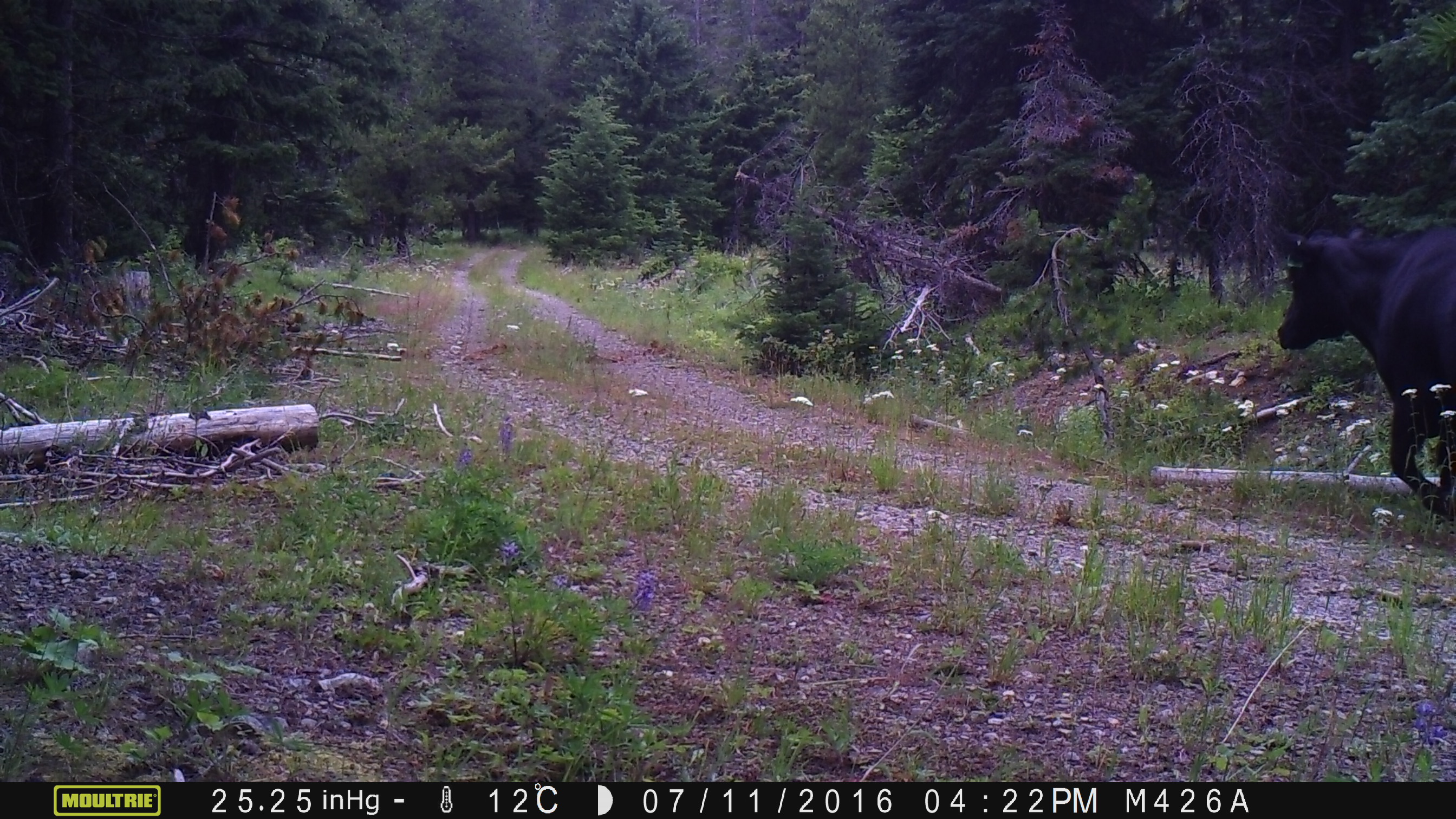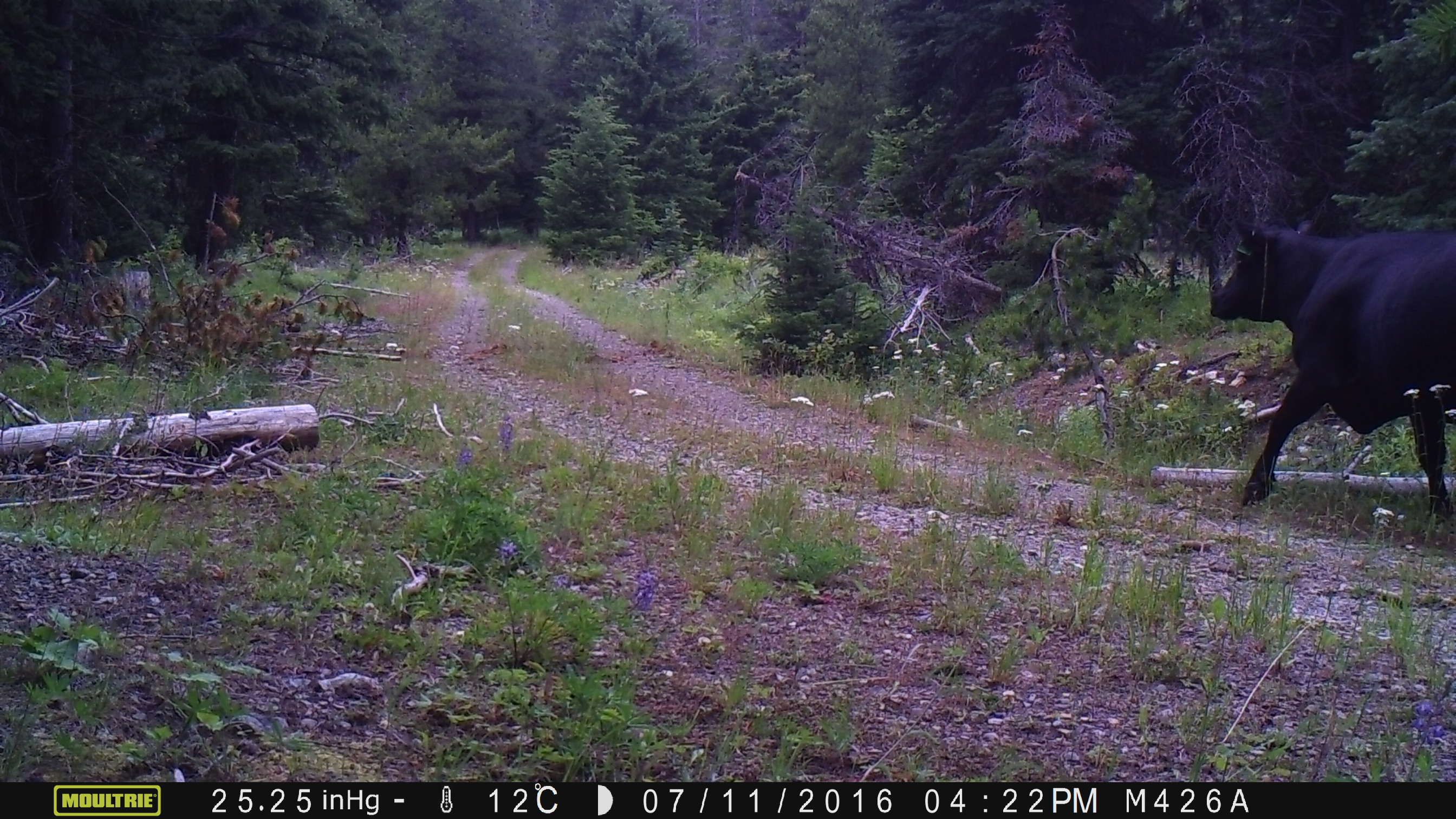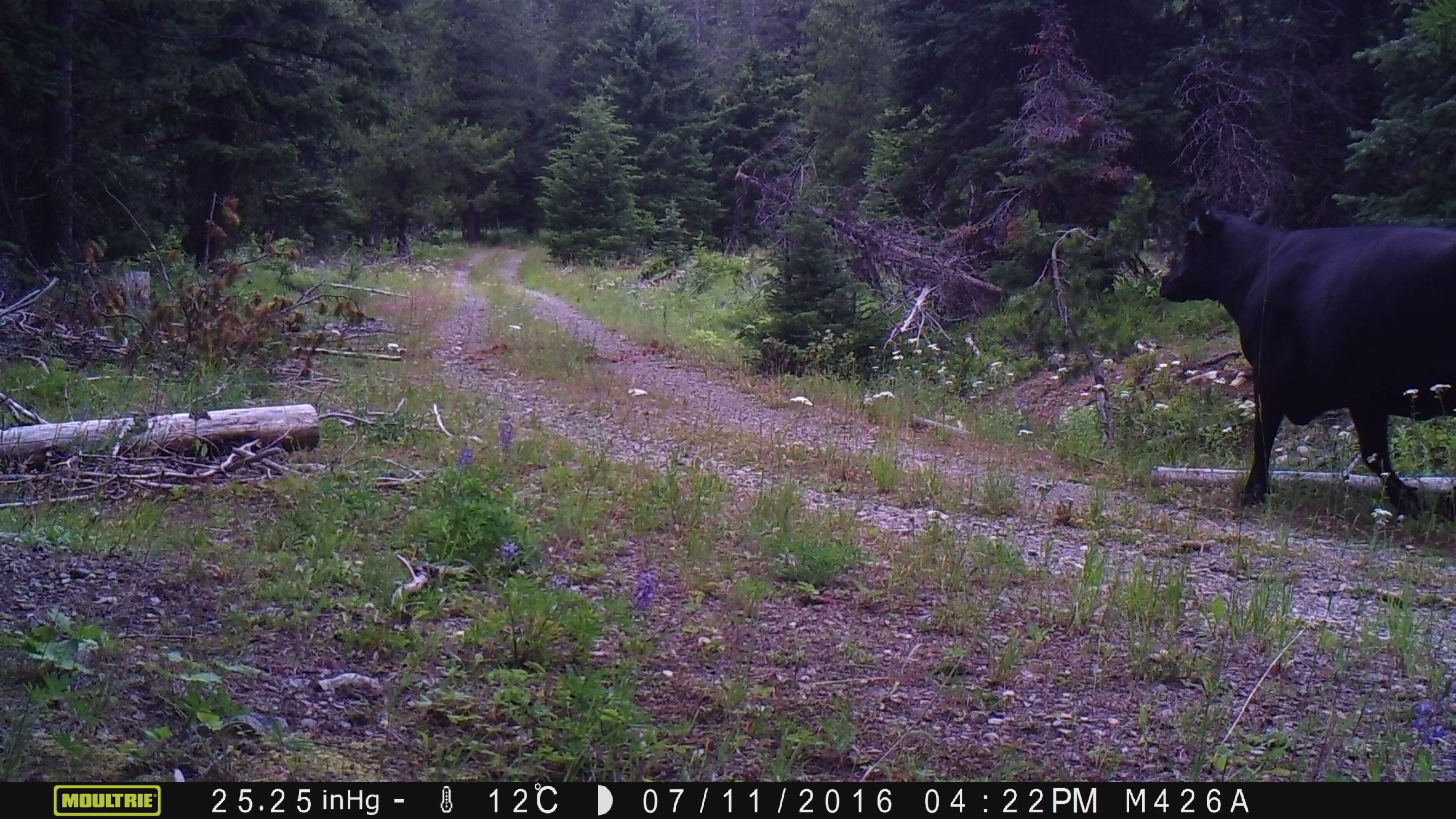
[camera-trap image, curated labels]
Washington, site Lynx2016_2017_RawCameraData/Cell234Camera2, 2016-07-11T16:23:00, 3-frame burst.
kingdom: Animalia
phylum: Chordata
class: Mammalia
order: Artiodactyla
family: Bovidae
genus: Bos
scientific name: Bos taurus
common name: domestic cattle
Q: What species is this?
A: Domestic cattle (Bos taurus).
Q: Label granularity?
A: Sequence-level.